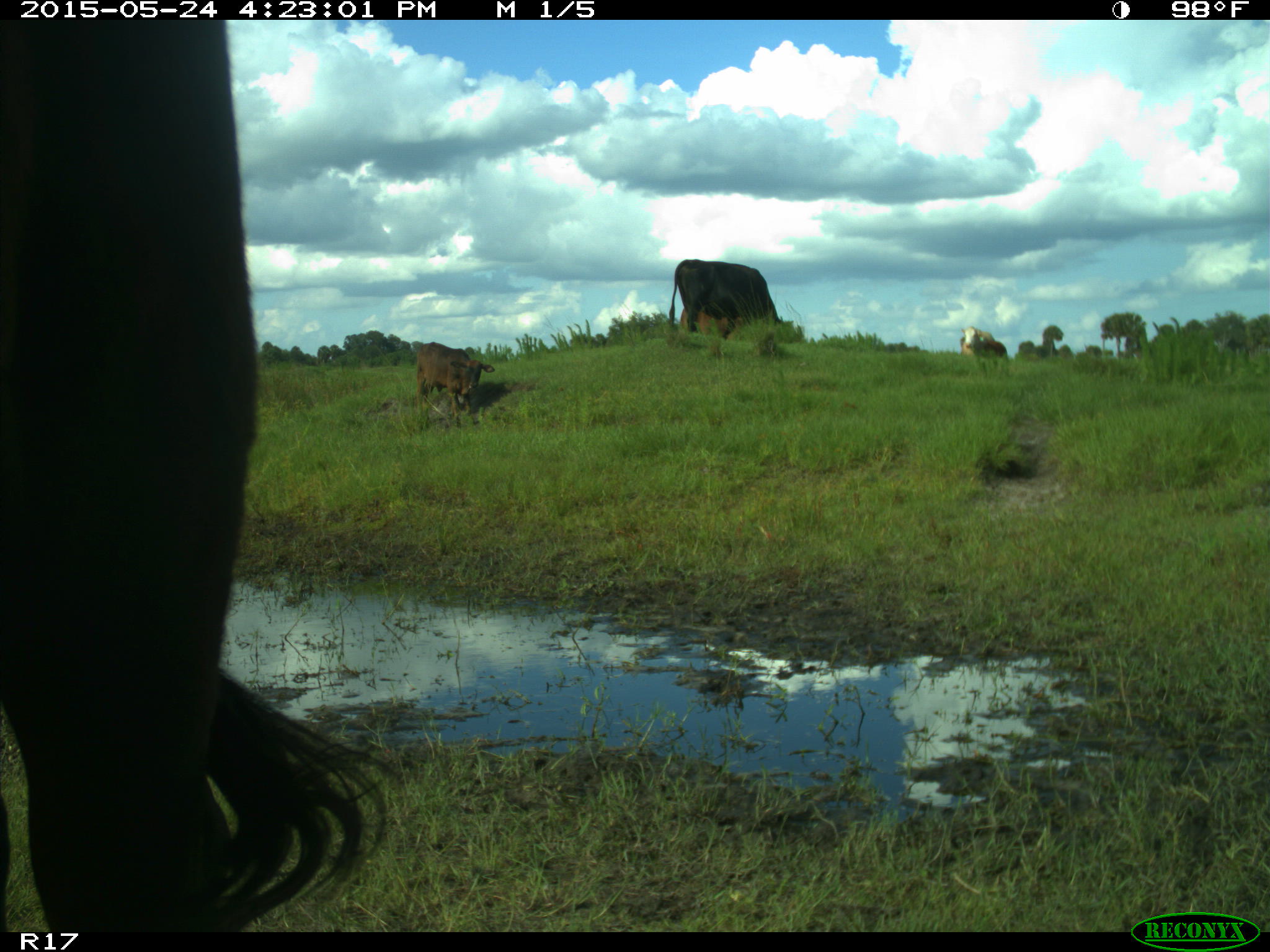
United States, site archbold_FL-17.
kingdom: Animalia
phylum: Chordata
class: Mammalia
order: Artiodactyla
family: Bovidae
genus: Bos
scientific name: Bos taurus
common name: domestic cow